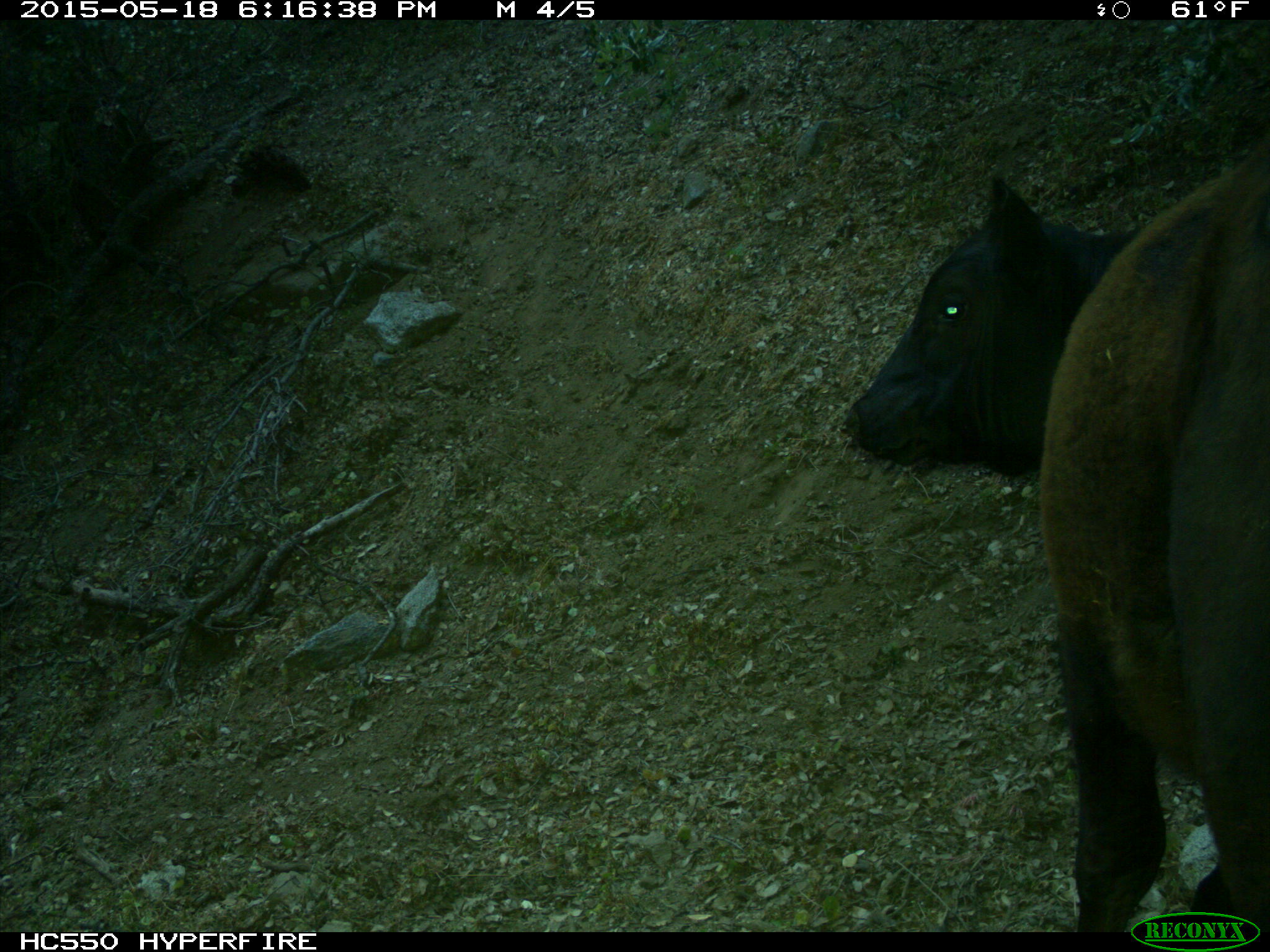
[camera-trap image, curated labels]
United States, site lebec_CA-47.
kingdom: Animalia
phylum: Chordata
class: Mammalia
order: Artiodactyla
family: Bovidae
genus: Bos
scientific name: Bos taurus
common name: domestic cow